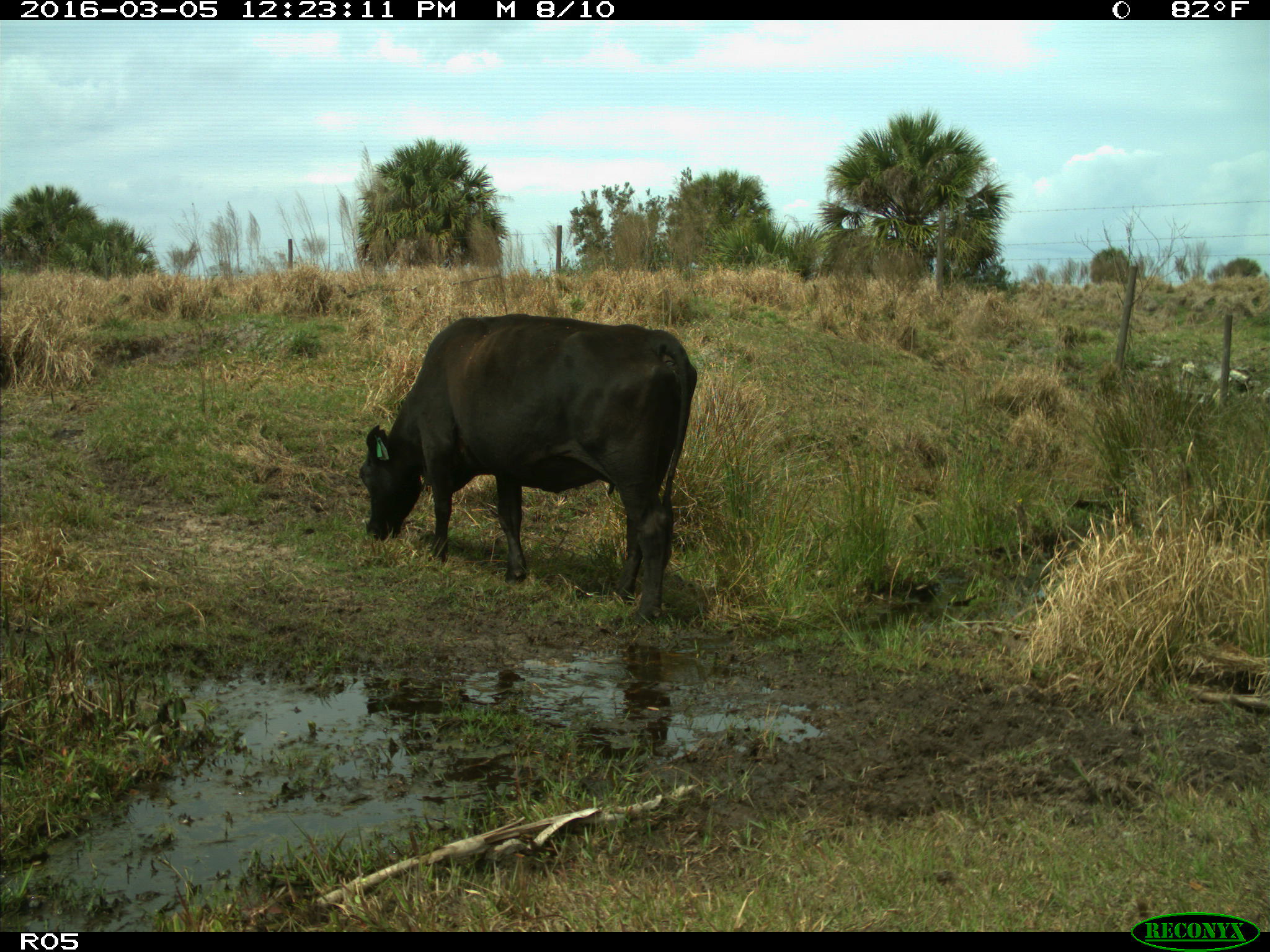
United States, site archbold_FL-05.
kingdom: Animalia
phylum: Chordata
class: Mammalia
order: Artiodactyla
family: Bovidae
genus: Bos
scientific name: Bos taurus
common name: domestic cow